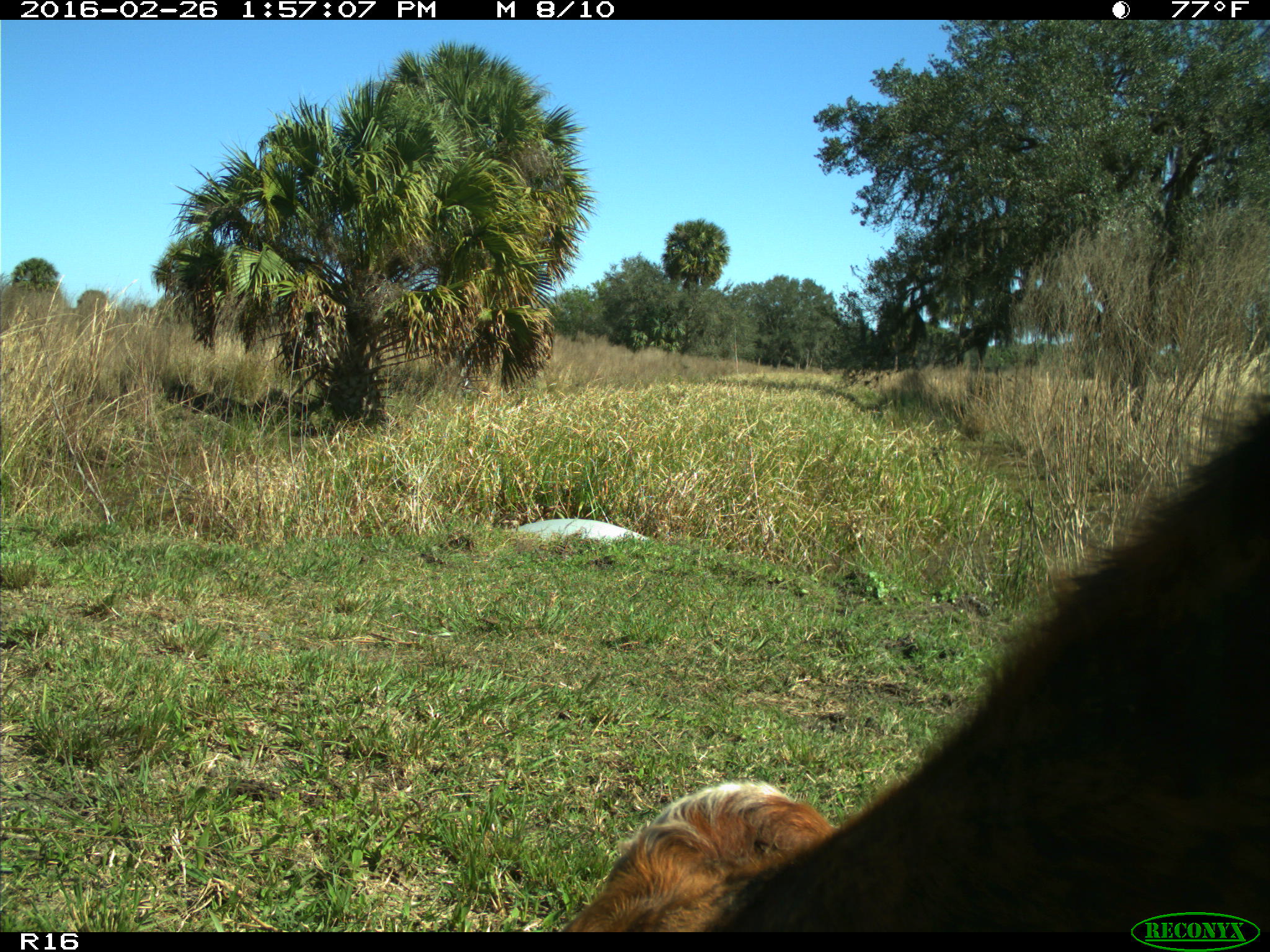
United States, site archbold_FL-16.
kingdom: Animalia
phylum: Chordata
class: Mammalia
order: Artiodactyla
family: Bovidae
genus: Bos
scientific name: Bos taurus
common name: domestic cow